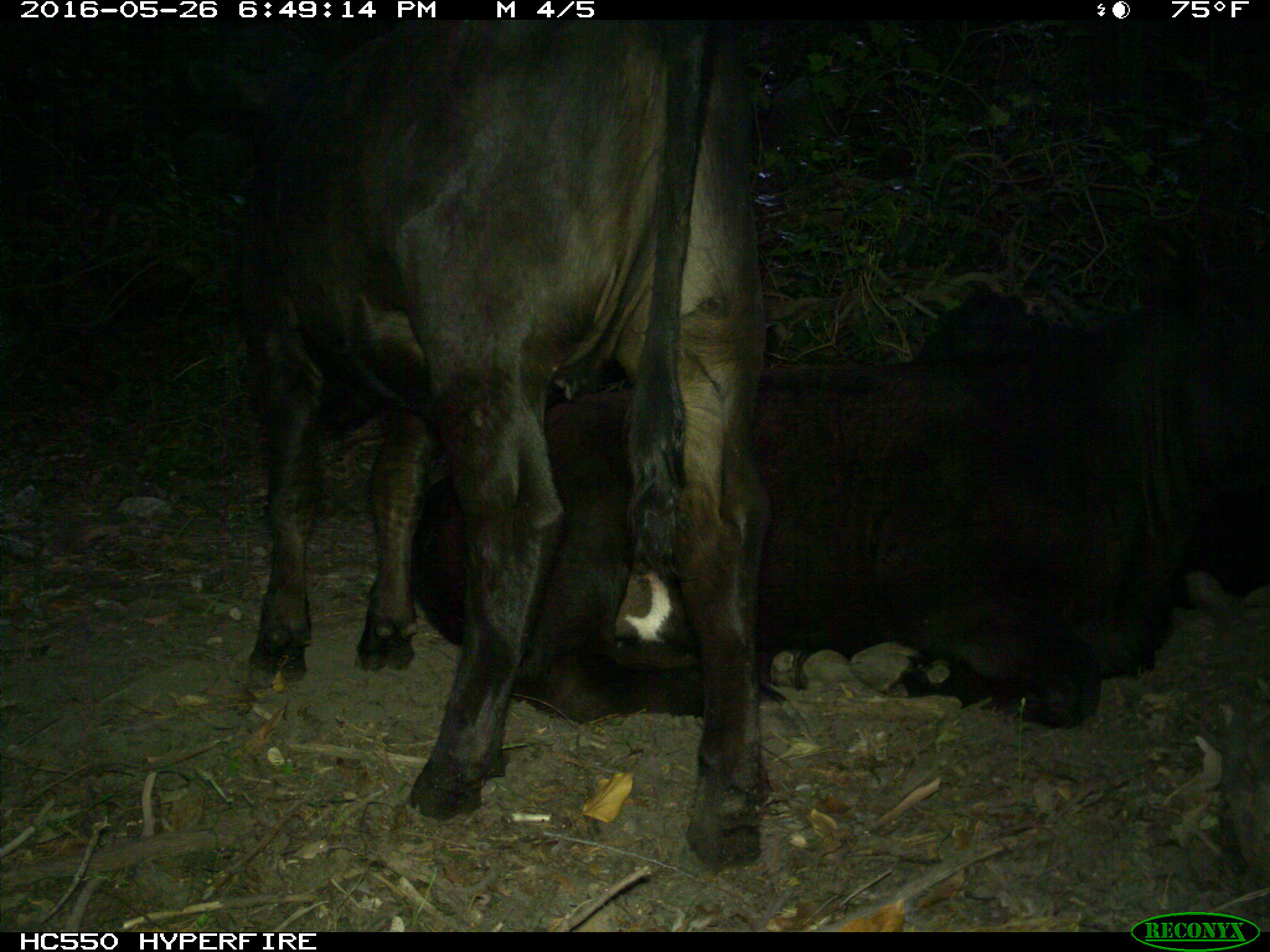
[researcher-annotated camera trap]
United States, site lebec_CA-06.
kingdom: Animalia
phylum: Chordata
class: Mammalia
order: Artiodactyla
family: Bovidae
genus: Bos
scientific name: Bos taurus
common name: domestic cow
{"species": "Bos taurus (domestic cow)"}